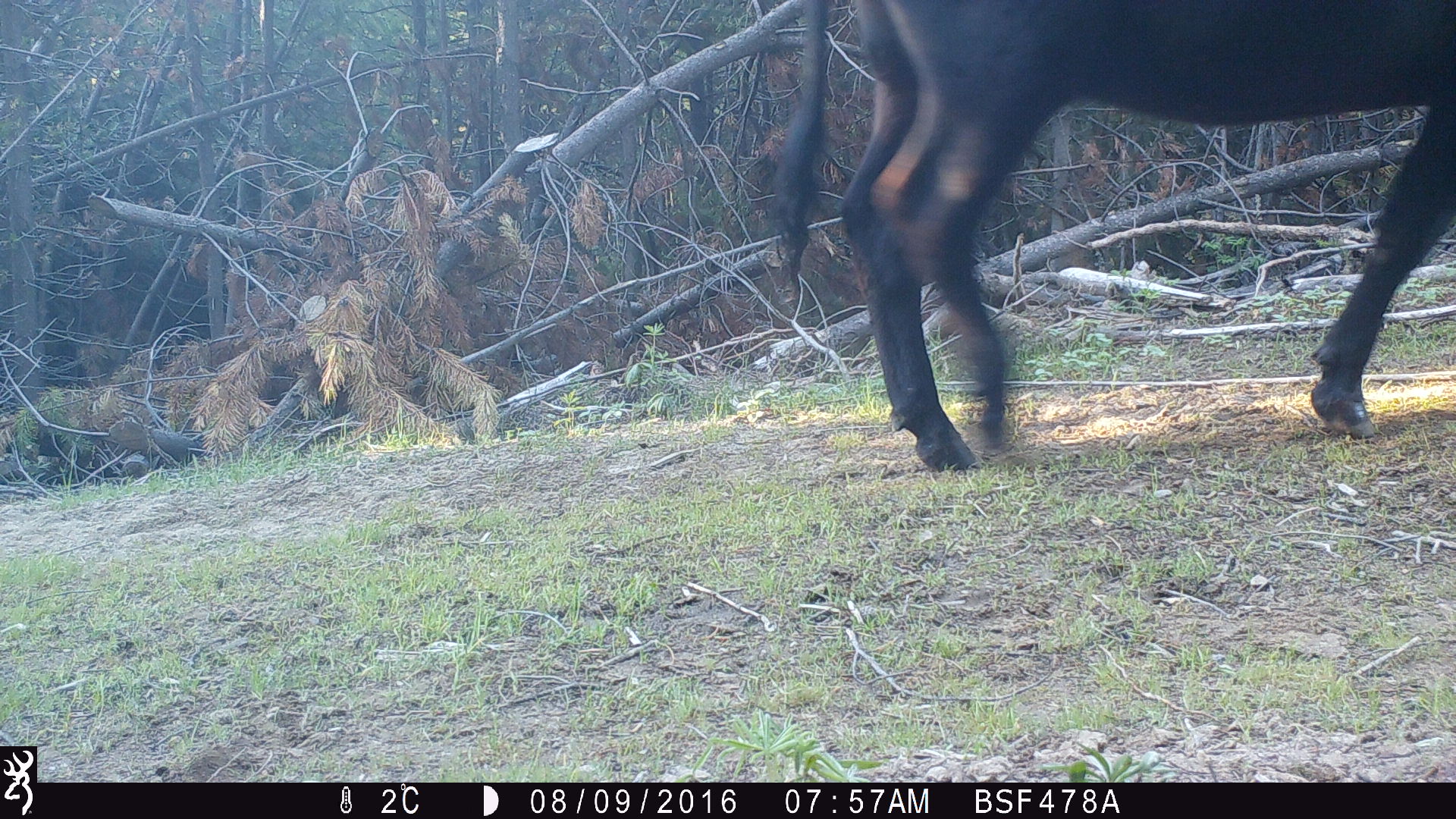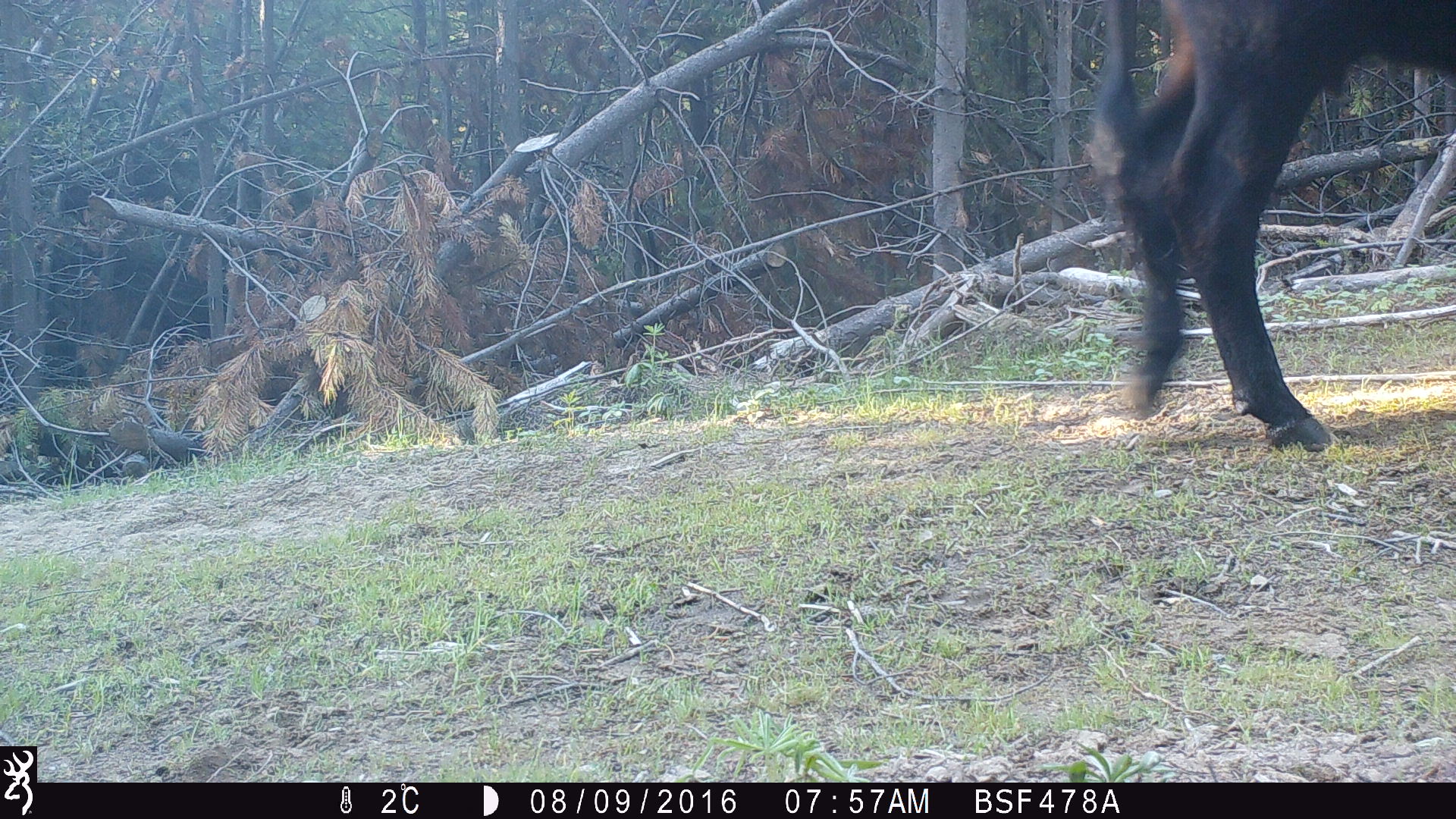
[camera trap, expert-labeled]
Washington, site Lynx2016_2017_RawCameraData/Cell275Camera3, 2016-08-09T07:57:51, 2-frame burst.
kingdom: Animalia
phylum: Chordata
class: Mammalia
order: Artiodactyla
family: Bovidae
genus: Bos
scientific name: Bos taurus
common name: domestic cattle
Domestic cattle (Bos taurus). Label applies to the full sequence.